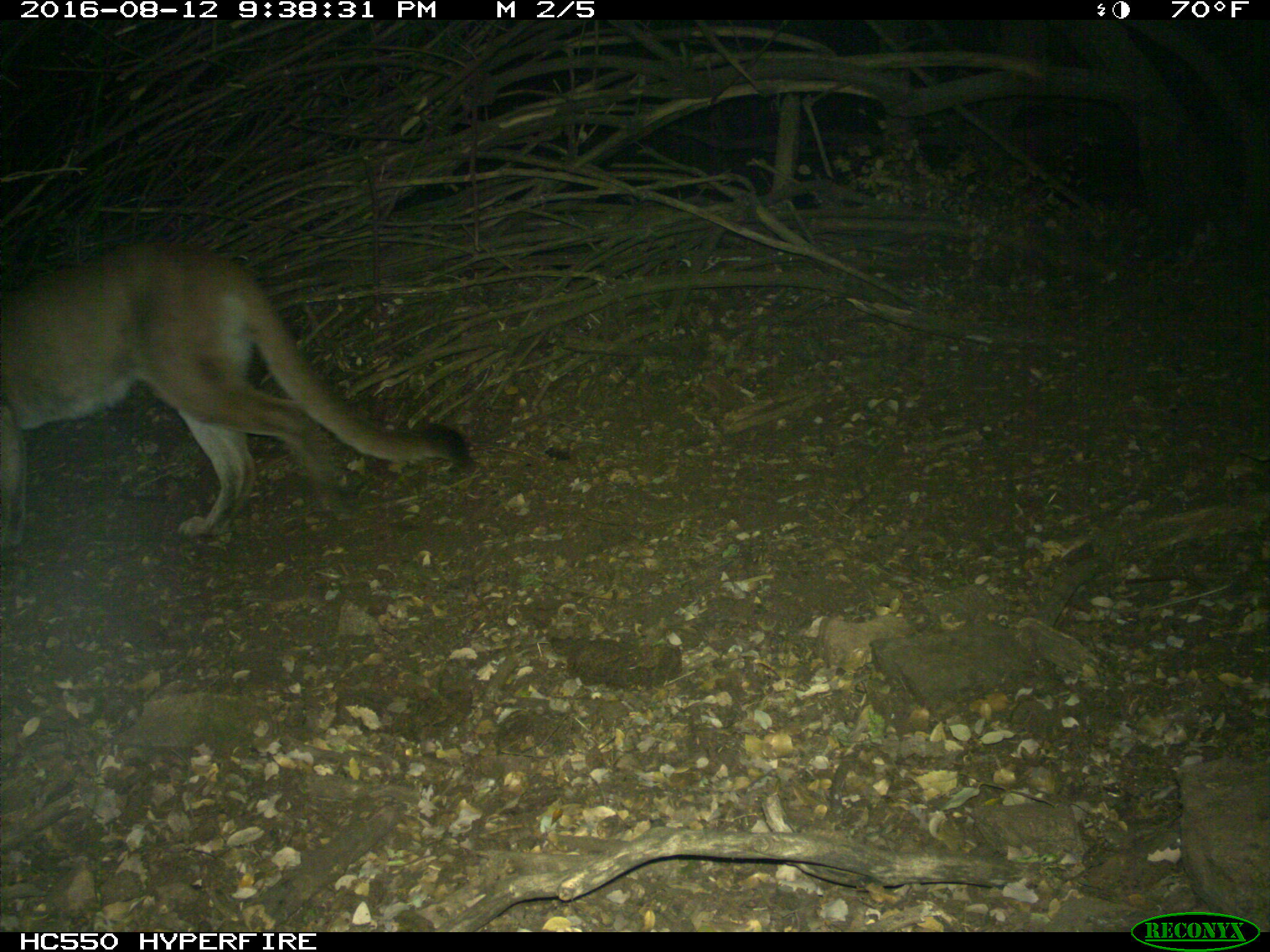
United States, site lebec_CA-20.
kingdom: Animalia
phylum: Chordata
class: Mammalia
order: Carnivora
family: Felidae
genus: Puma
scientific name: Puma concolor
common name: mountain lion